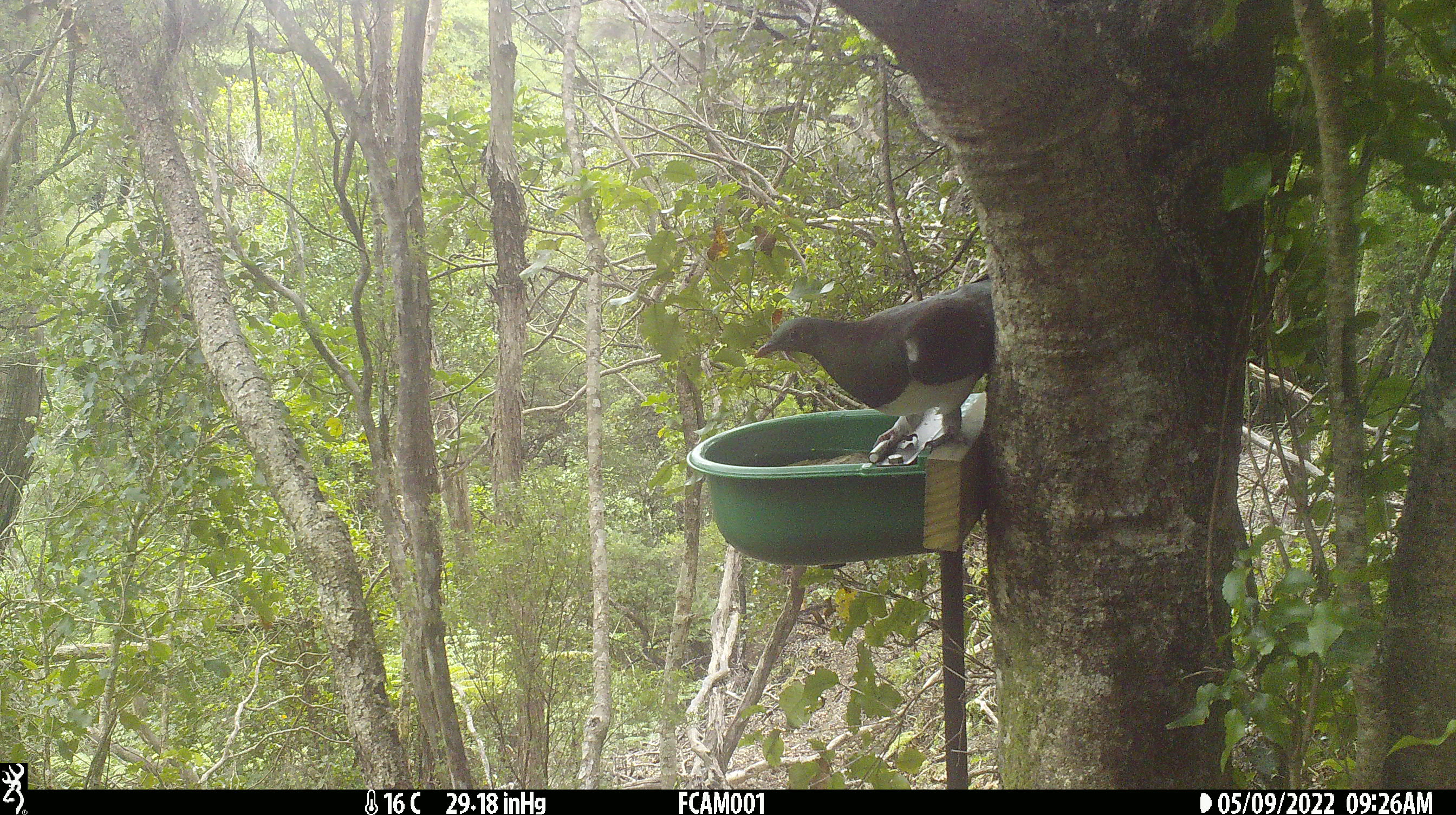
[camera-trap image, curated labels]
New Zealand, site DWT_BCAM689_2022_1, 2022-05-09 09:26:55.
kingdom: Animalia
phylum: Chordata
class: Aves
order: Columbiformes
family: Columbidae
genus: Hemiphaga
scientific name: Hemiphaga novaeseelandiae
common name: new zealand pigeon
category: kereru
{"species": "kereru (new zealand pigeon) (Hemiphaga novaeseelandiae)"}